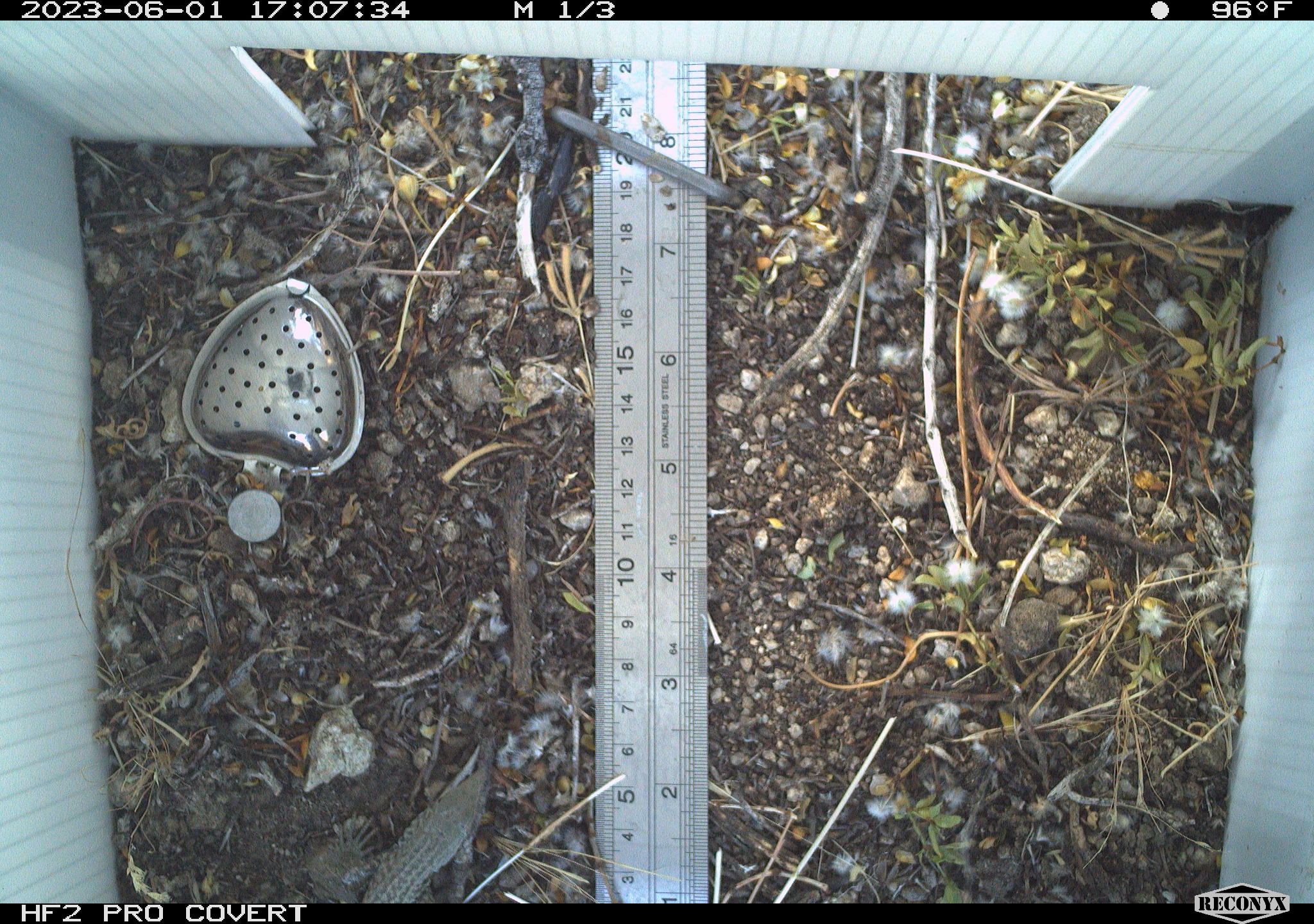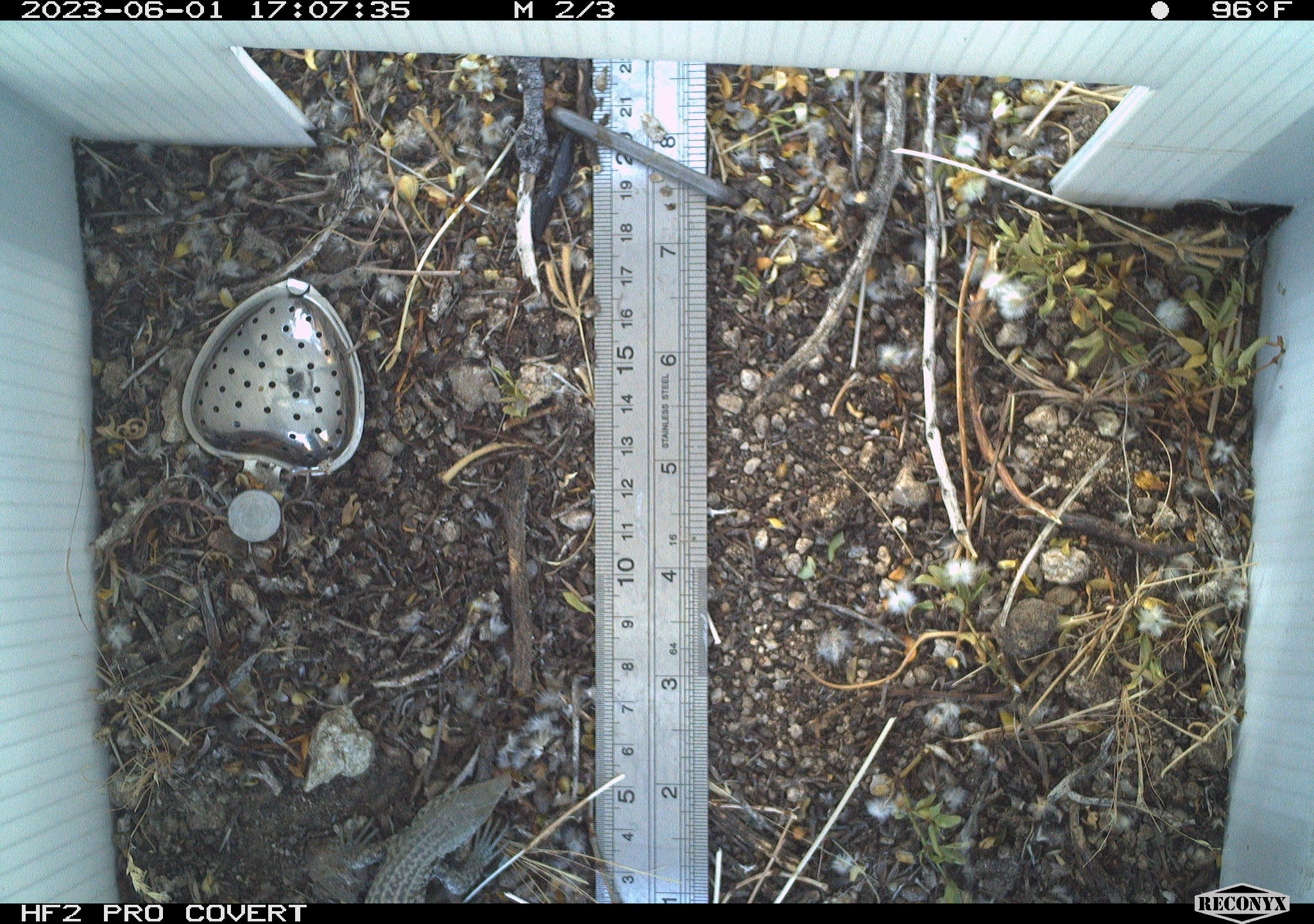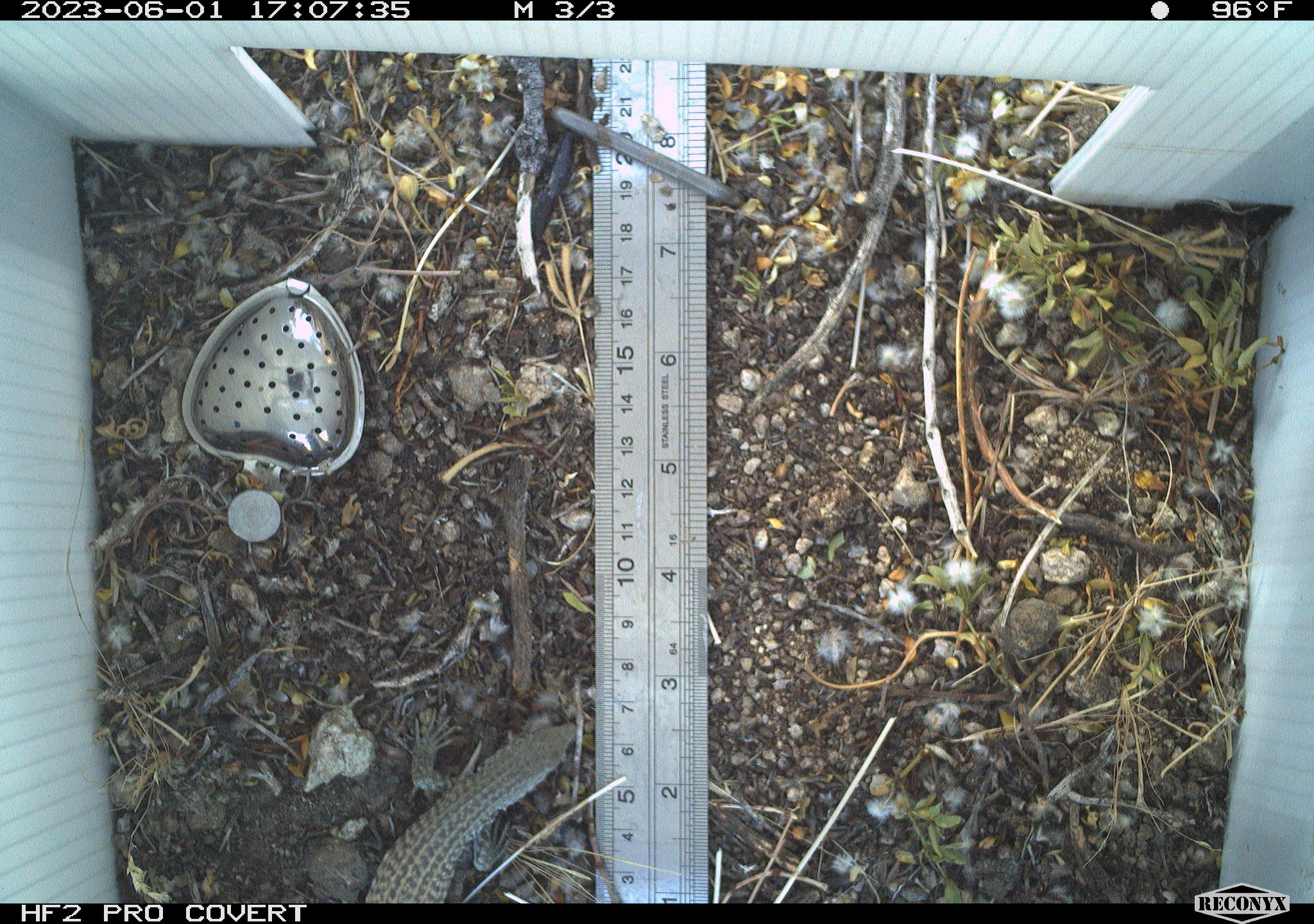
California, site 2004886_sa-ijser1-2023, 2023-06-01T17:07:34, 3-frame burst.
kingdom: Animalia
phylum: Chordata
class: Reptilia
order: Squamata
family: Teiidae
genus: Aspidoscelis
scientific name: Aspidoscelis tigris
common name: western whiptail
Western whiptail (Aspidoscelis tigris).